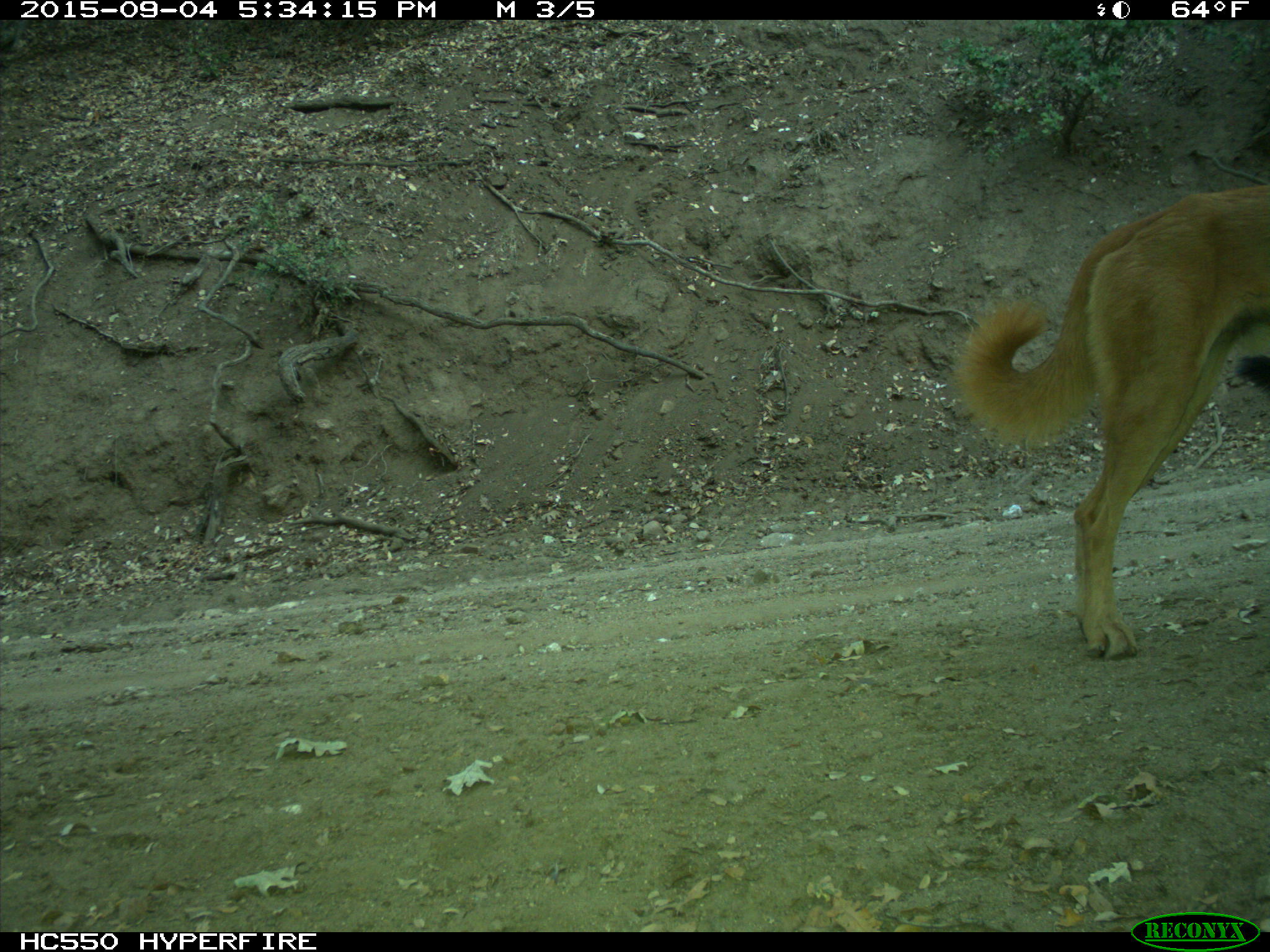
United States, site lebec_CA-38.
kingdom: Animalia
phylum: Chordata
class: Mammalia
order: Carnivora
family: Canidae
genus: Canis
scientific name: Canis familiaris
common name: domestic dog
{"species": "Canis familiaris (domestic dog)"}